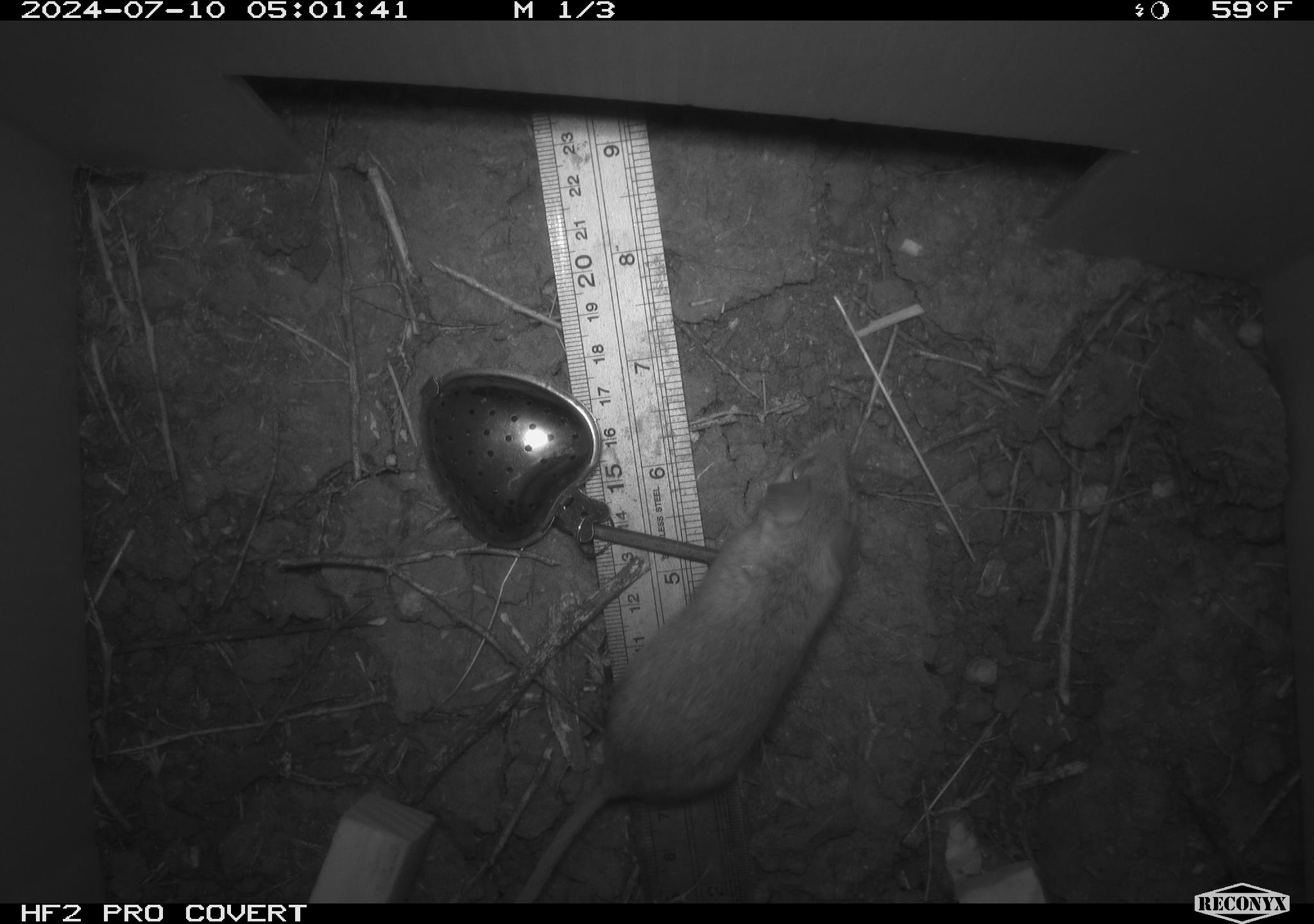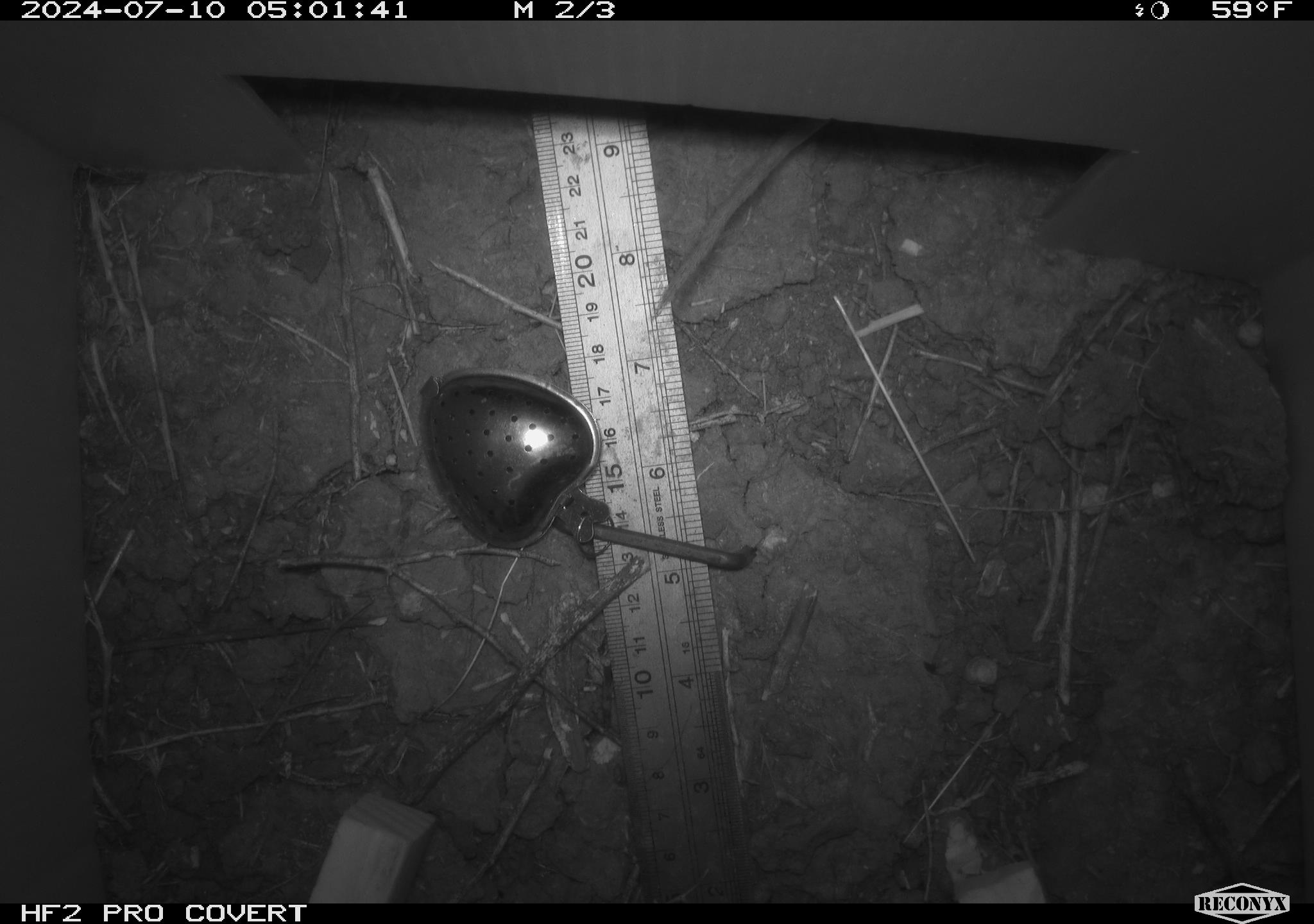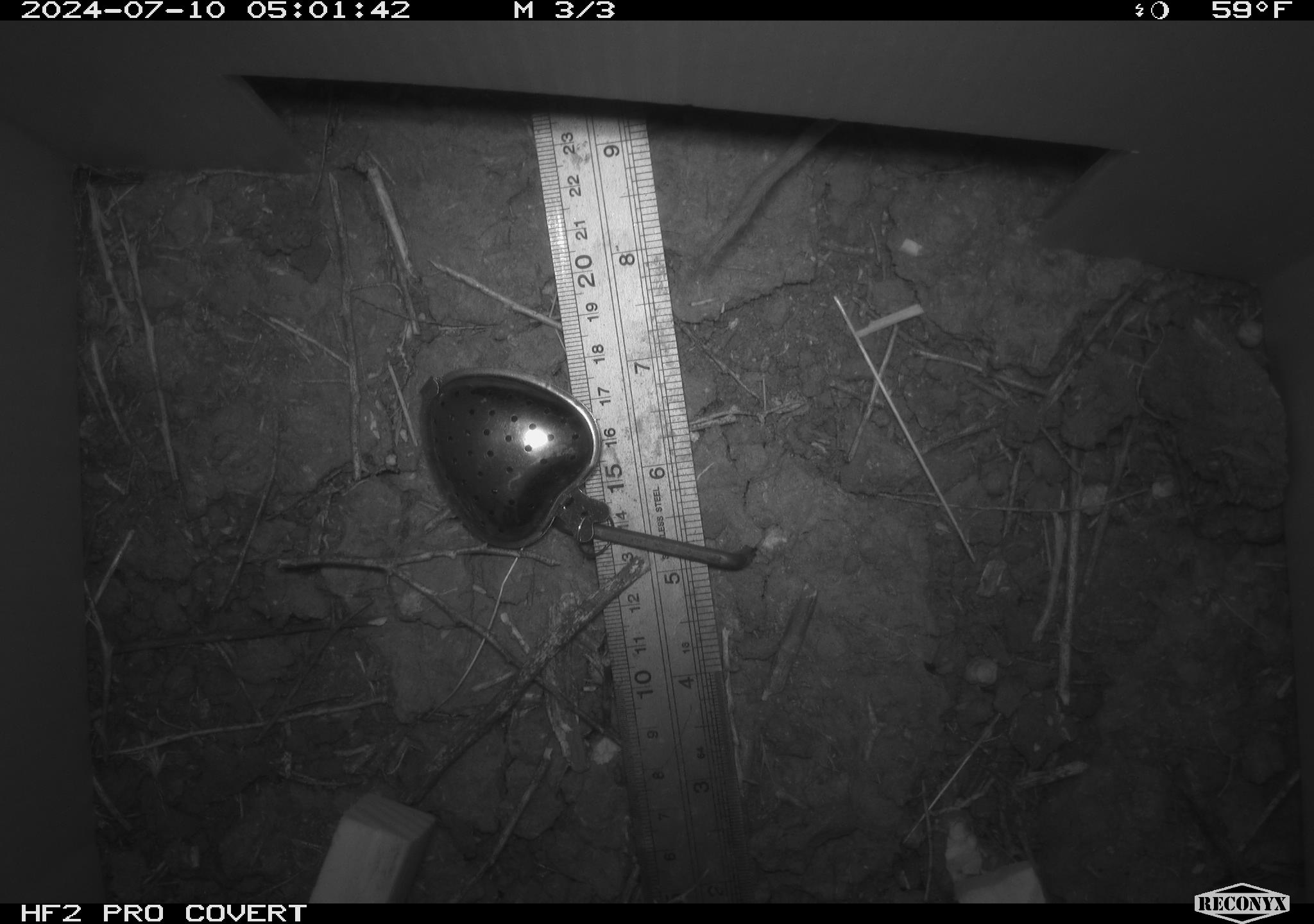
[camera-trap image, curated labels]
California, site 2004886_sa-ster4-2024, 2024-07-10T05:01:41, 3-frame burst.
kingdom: Animalia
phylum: Chordata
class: Mammalia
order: Rodentia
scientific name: Rodentia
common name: mouse species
Mouse species (Rodentia).